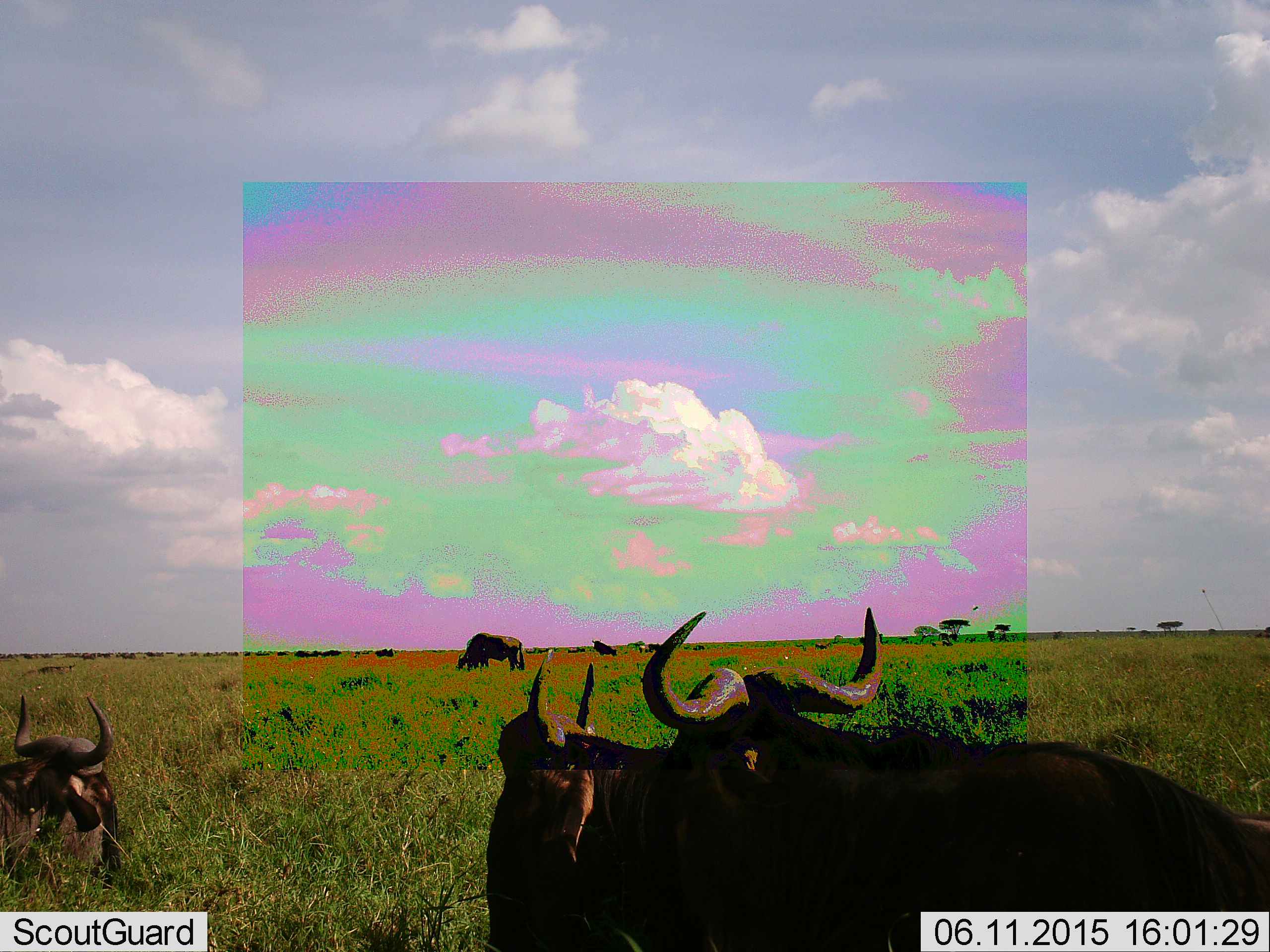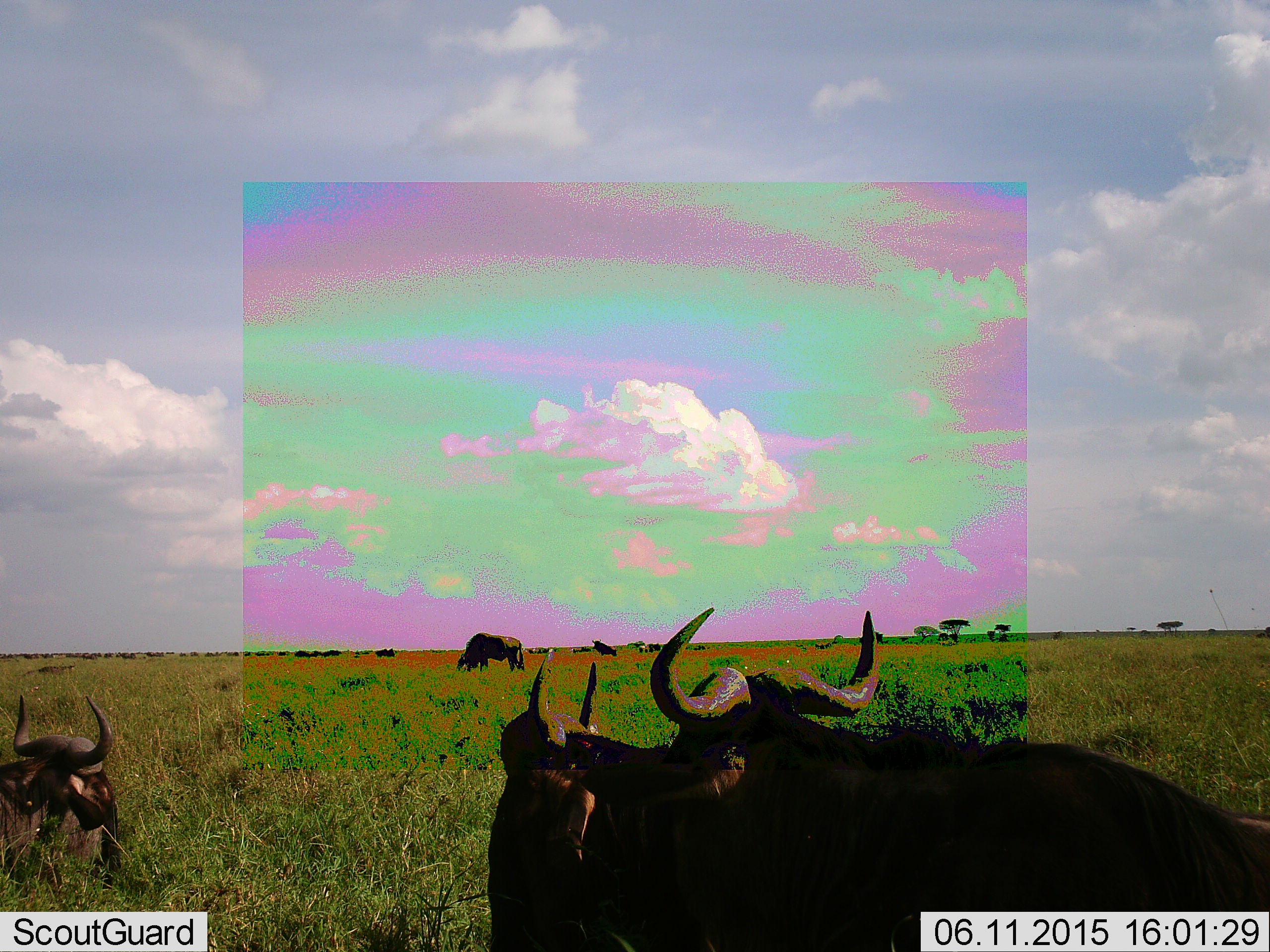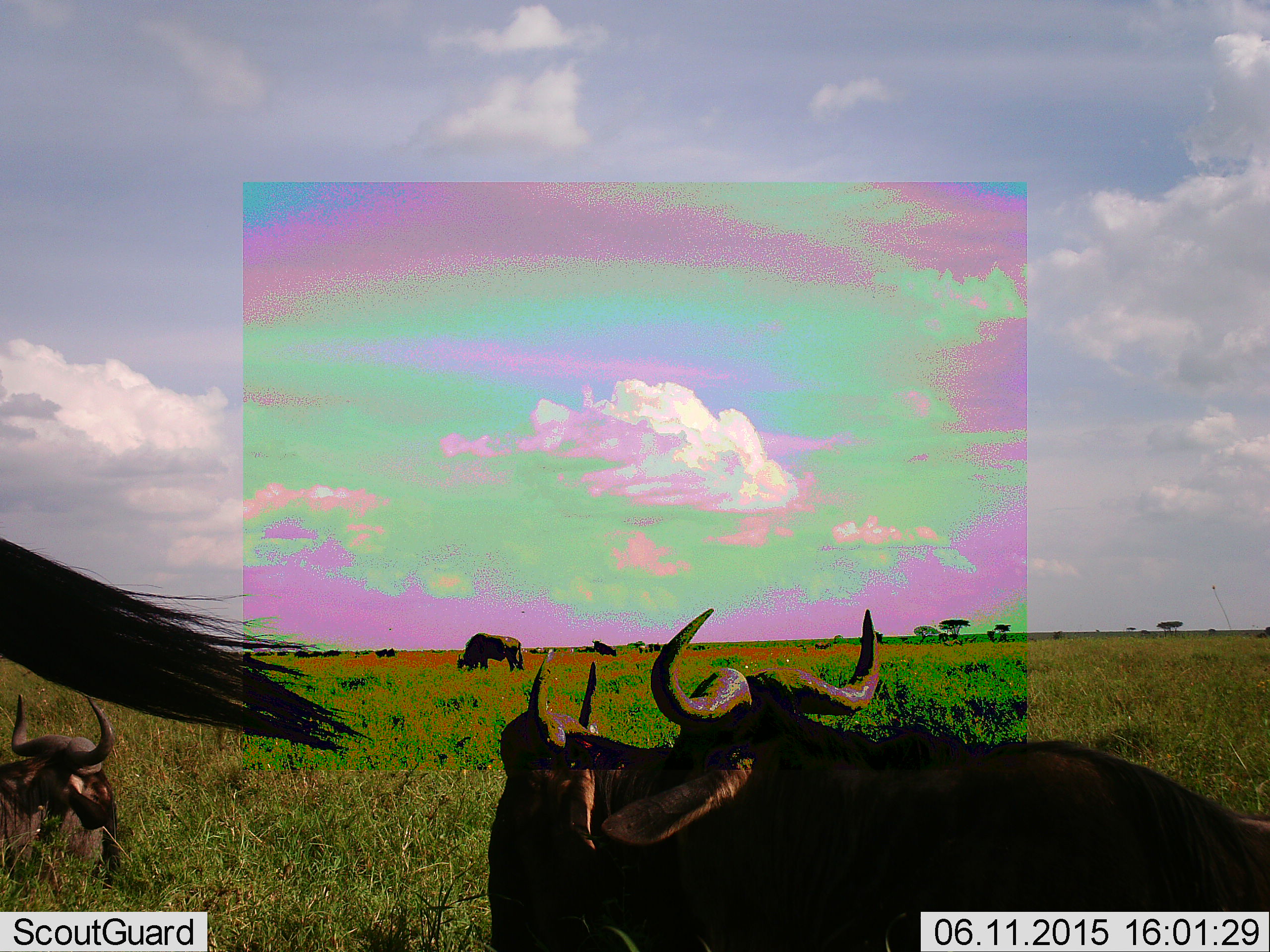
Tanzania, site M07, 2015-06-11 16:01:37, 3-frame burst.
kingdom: Animalia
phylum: Chordata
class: Mammalia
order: Artiodactyla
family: Bovidae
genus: Connochaetes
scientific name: Connochaetes taurinus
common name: blue wildebeest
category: wildebeest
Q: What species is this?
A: Wildebeest (blue wildebeest) (Connochaetes taurinus).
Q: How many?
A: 6.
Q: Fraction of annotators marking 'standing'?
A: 80%.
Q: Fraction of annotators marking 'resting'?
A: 50%.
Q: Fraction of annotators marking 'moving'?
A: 20%.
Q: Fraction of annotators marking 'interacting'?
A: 10%.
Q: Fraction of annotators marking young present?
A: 0%.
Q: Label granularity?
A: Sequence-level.